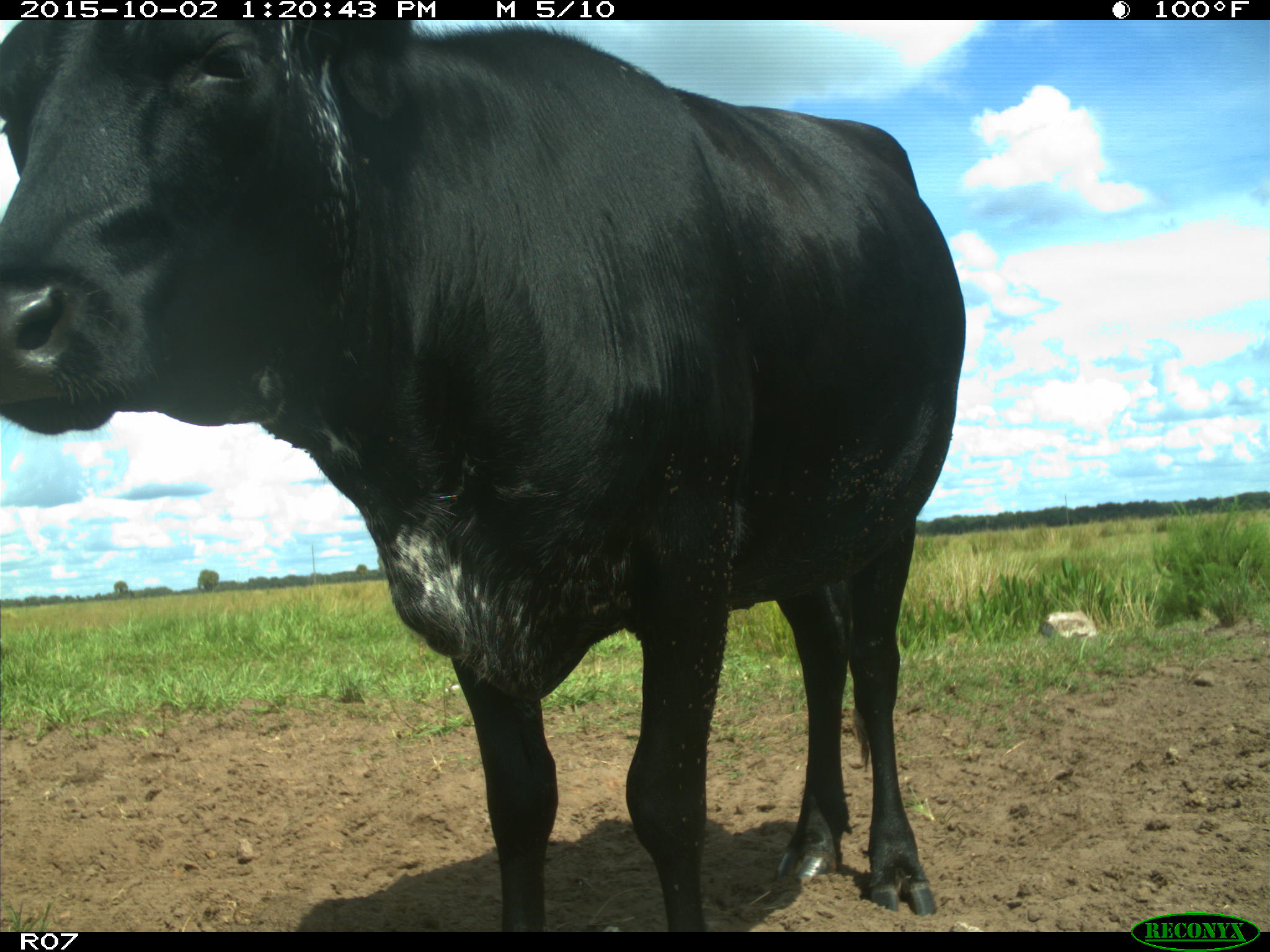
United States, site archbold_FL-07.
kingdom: Animalia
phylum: Chordata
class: Mammalia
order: Artiodactyla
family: Bovidae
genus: Bos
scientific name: Bos taurus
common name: domestic cow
Bos taurus (domestic cow).